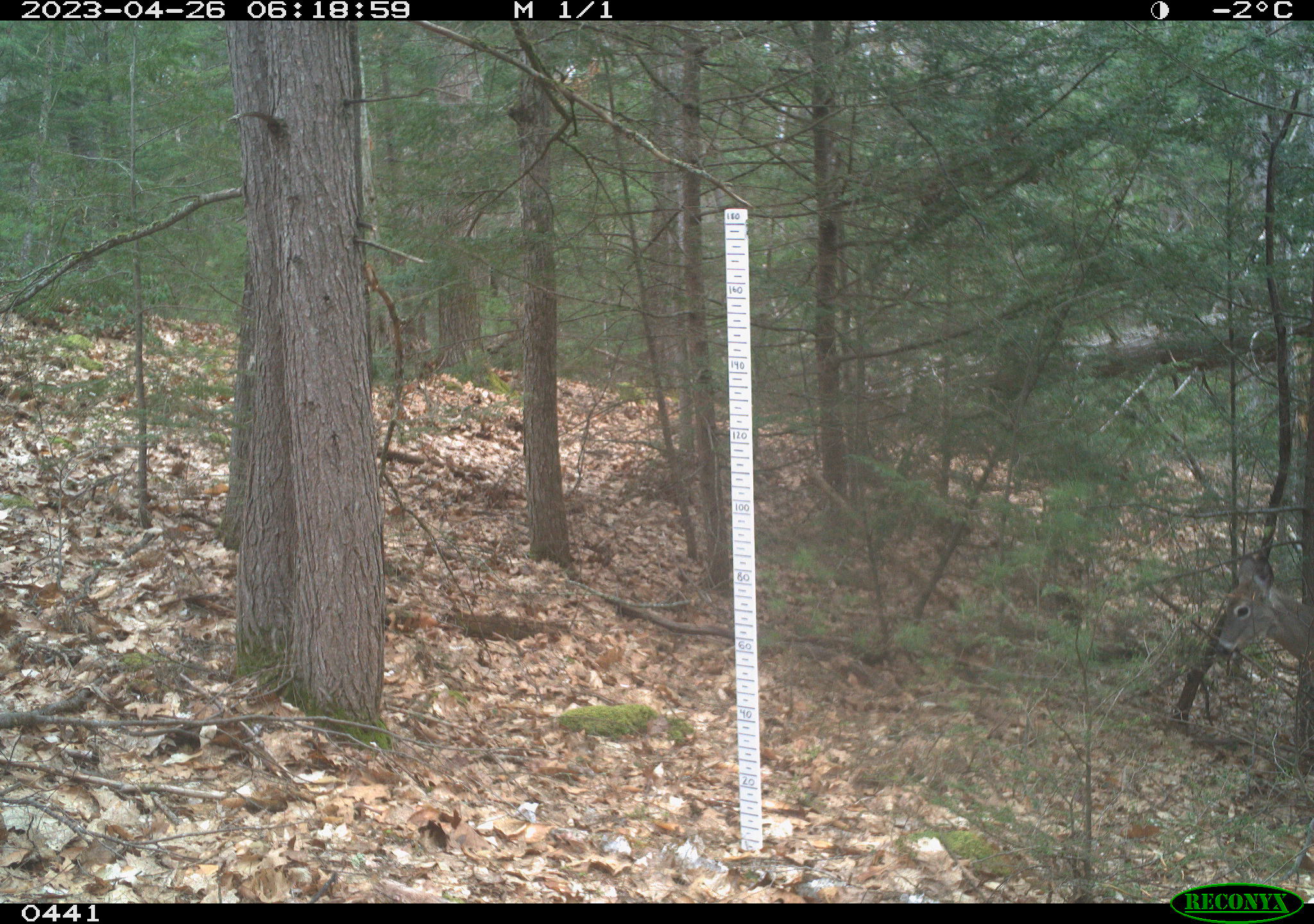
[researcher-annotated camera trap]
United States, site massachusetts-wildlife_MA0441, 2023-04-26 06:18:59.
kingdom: Animalia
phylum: Chordata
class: Mammalia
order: Artiodactyla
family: Cervidae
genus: Odocoileus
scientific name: Odocoileus virginianus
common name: white-tailed deer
White-tailed deer (Odocoileus virginianus).